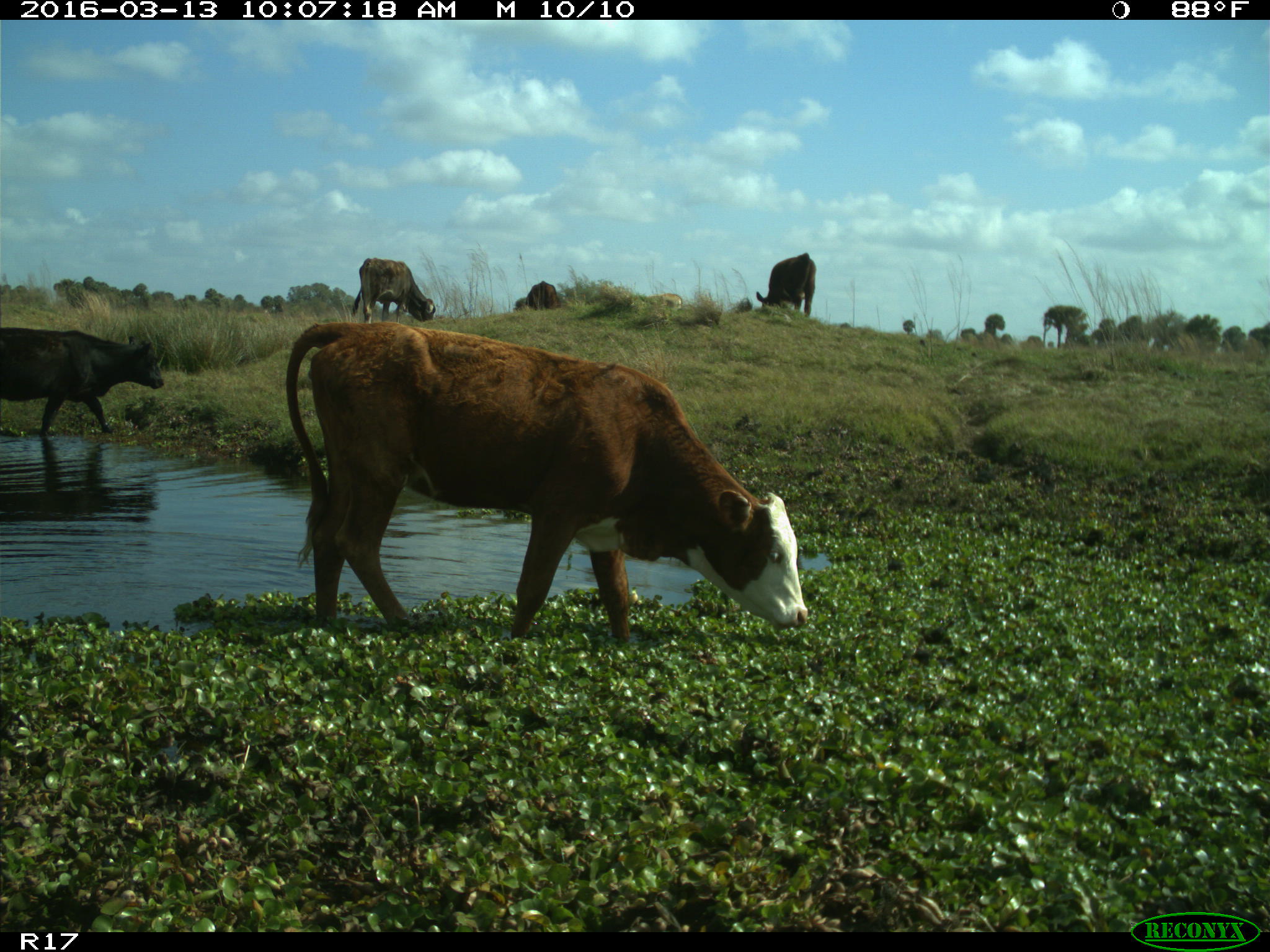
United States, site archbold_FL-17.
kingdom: Animalia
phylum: Chordata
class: Mammalia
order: Artiodactyla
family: Bovidae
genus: Bos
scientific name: Bos taurus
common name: domestic cow